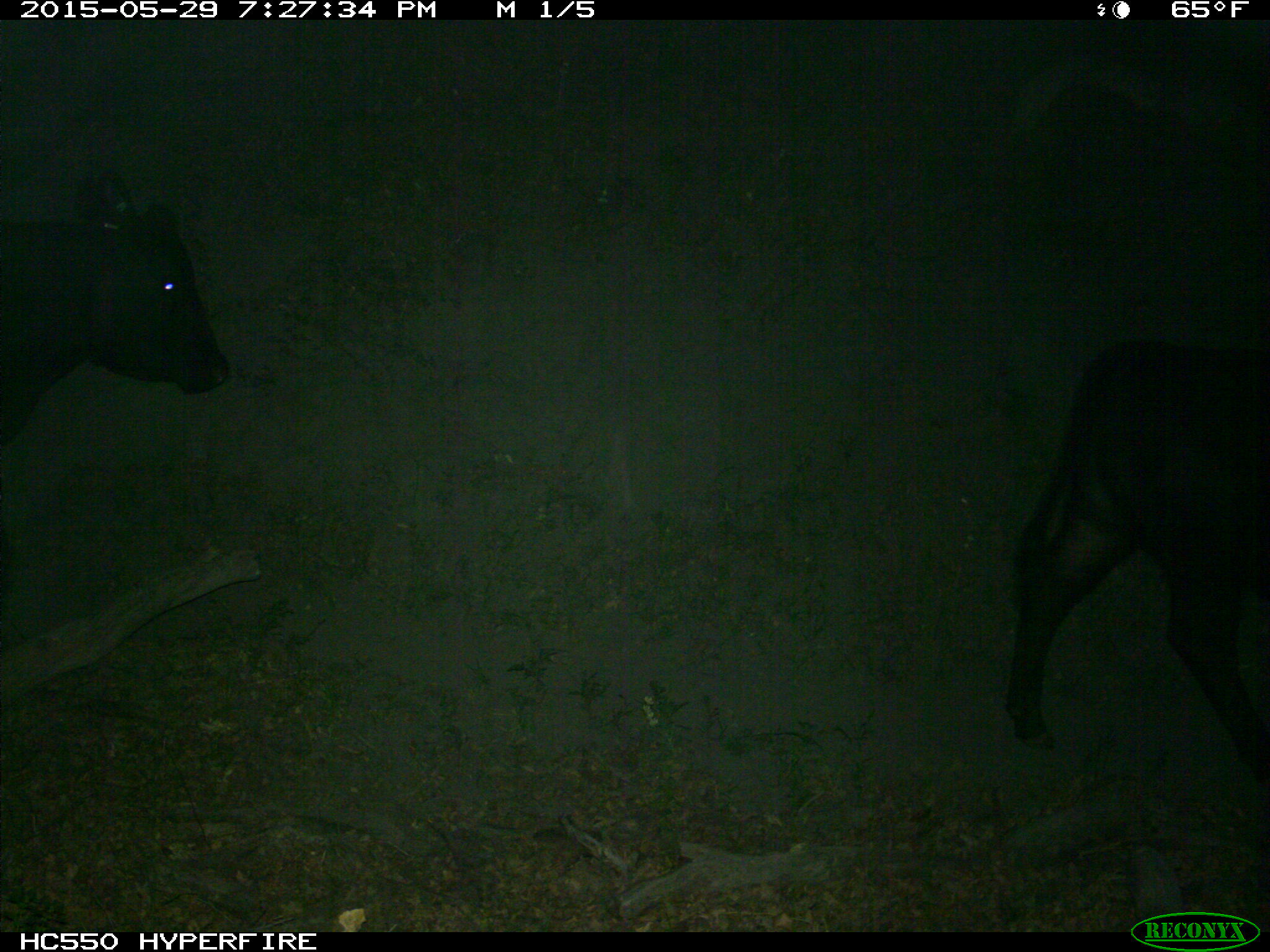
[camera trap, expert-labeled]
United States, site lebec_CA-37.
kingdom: Animalia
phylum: Chordata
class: Mammalia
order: Artiodactyla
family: Bovidae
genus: Bos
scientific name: Bos taurus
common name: domestic cow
Bos taurus (domestic cow).